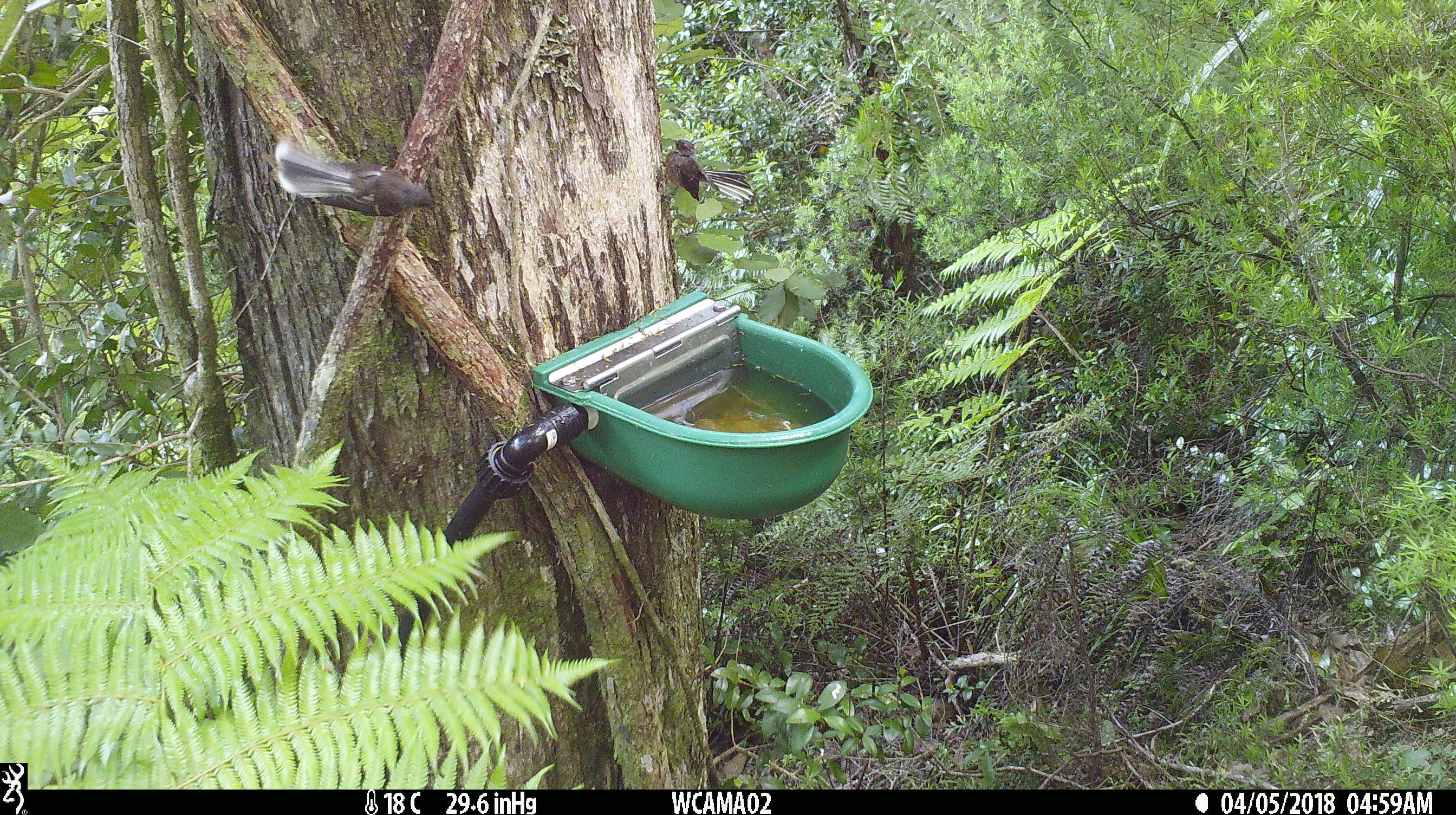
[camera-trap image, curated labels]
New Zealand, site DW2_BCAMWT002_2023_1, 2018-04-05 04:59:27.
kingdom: Animalia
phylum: Chordata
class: Aves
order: Passeriformes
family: Rhipiduridae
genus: Rhipidura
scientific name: Rhipidura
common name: fantails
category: fantail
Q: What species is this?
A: Fantail (fantails) (Rhipidura).